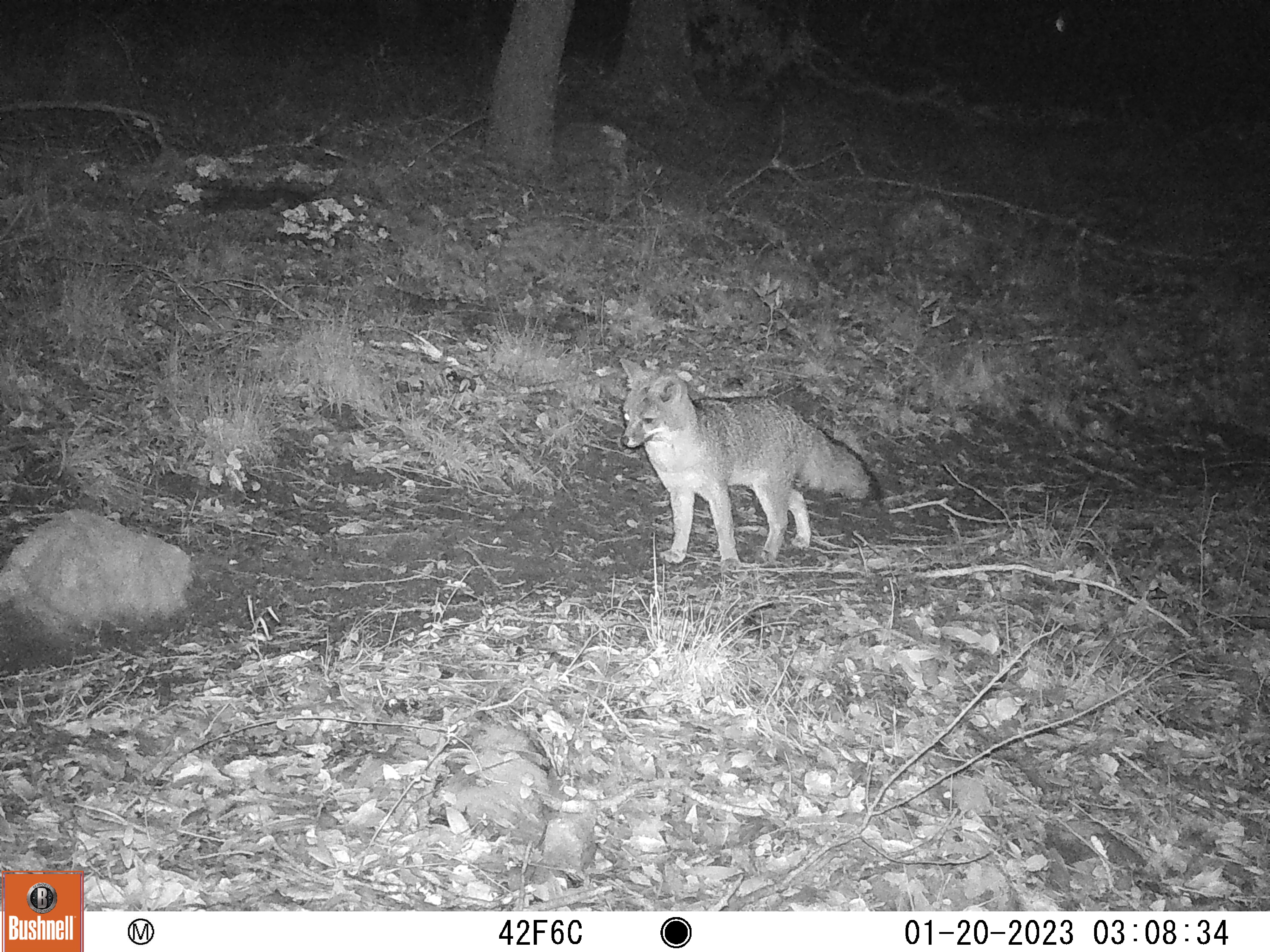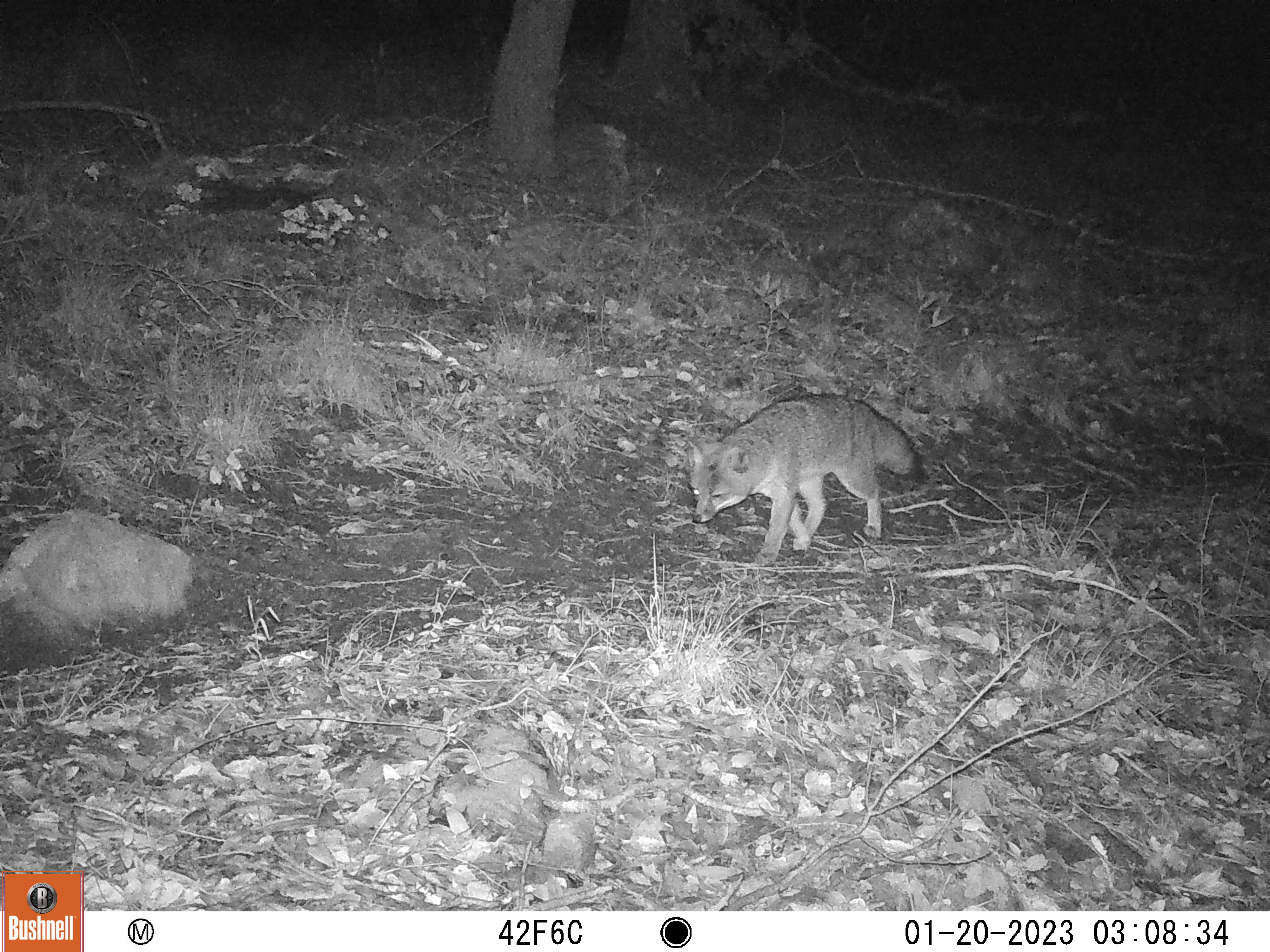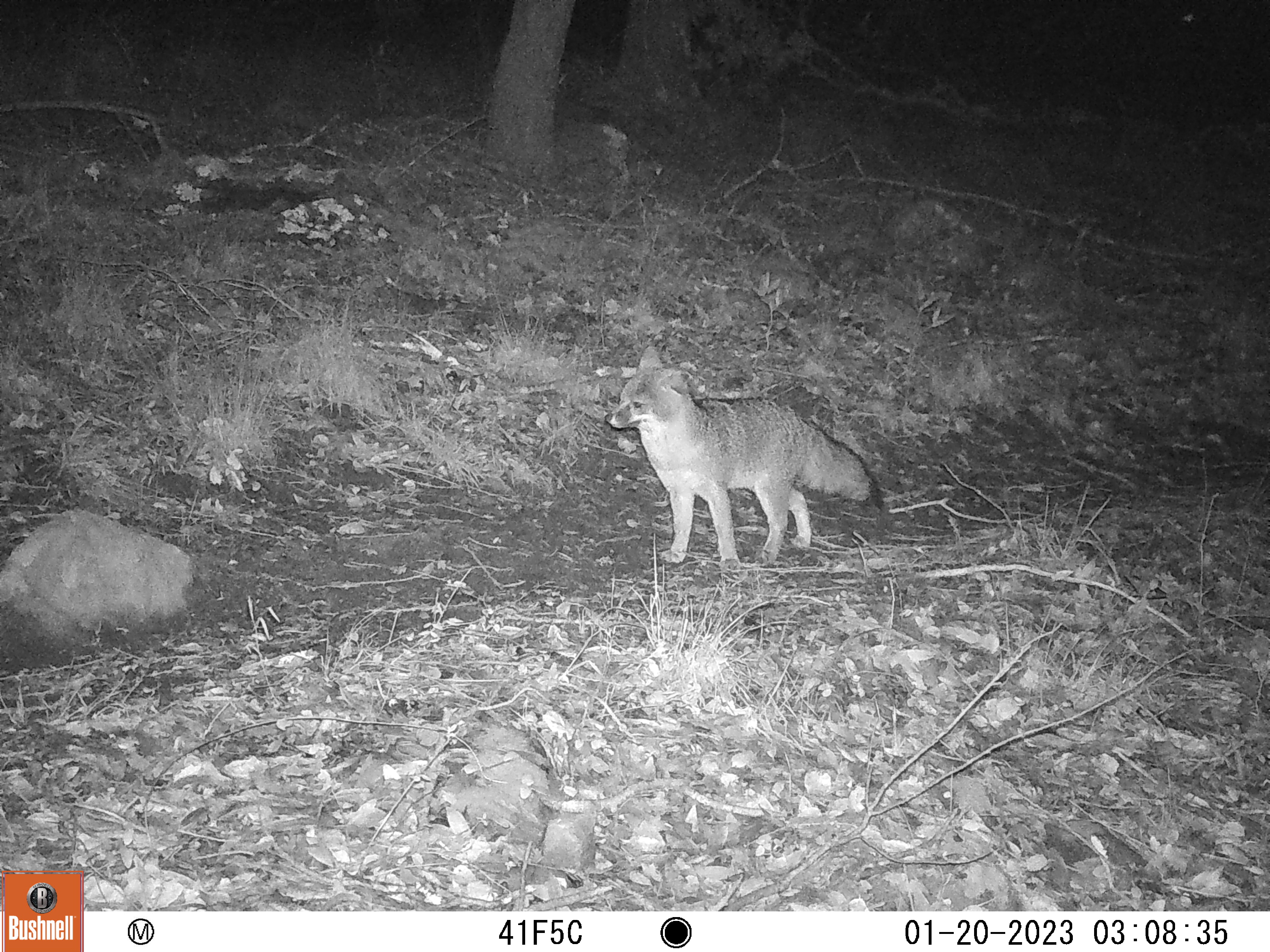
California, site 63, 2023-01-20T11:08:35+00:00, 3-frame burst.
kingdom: Animalia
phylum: Chordata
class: Mammalia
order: Carnivora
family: Canidae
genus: Urocyon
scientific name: Urocyon cinereoargenteus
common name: gray fox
Gray fox (Urocyon cinereoargenteus).